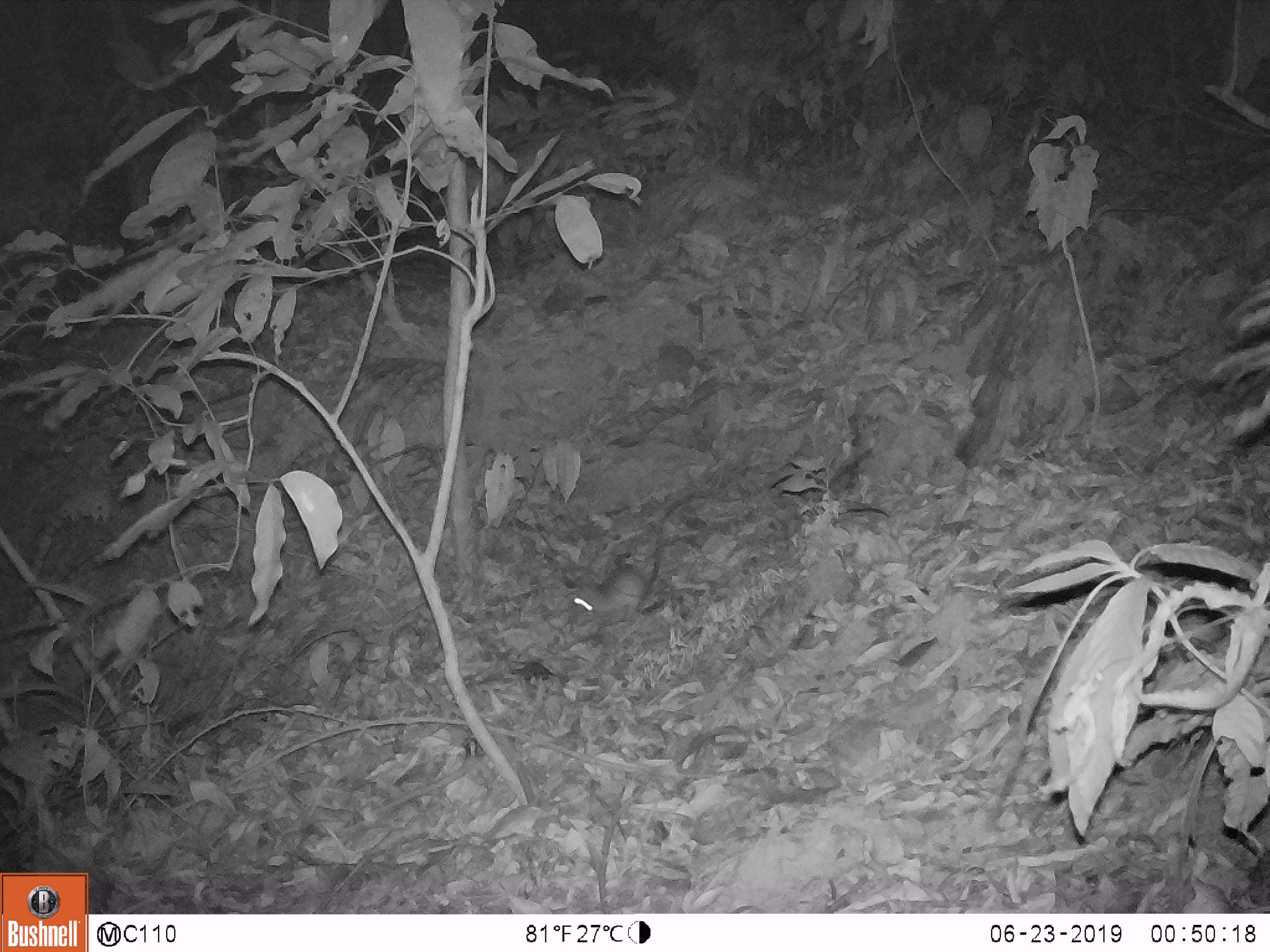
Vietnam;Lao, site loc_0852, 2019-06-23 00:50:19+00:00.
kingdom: Animalia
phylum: Chordata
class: Mammalia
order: Rodentia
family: Muridae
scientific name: Muridae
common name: old-world mice and rats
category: unidentified murid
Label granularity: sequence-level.